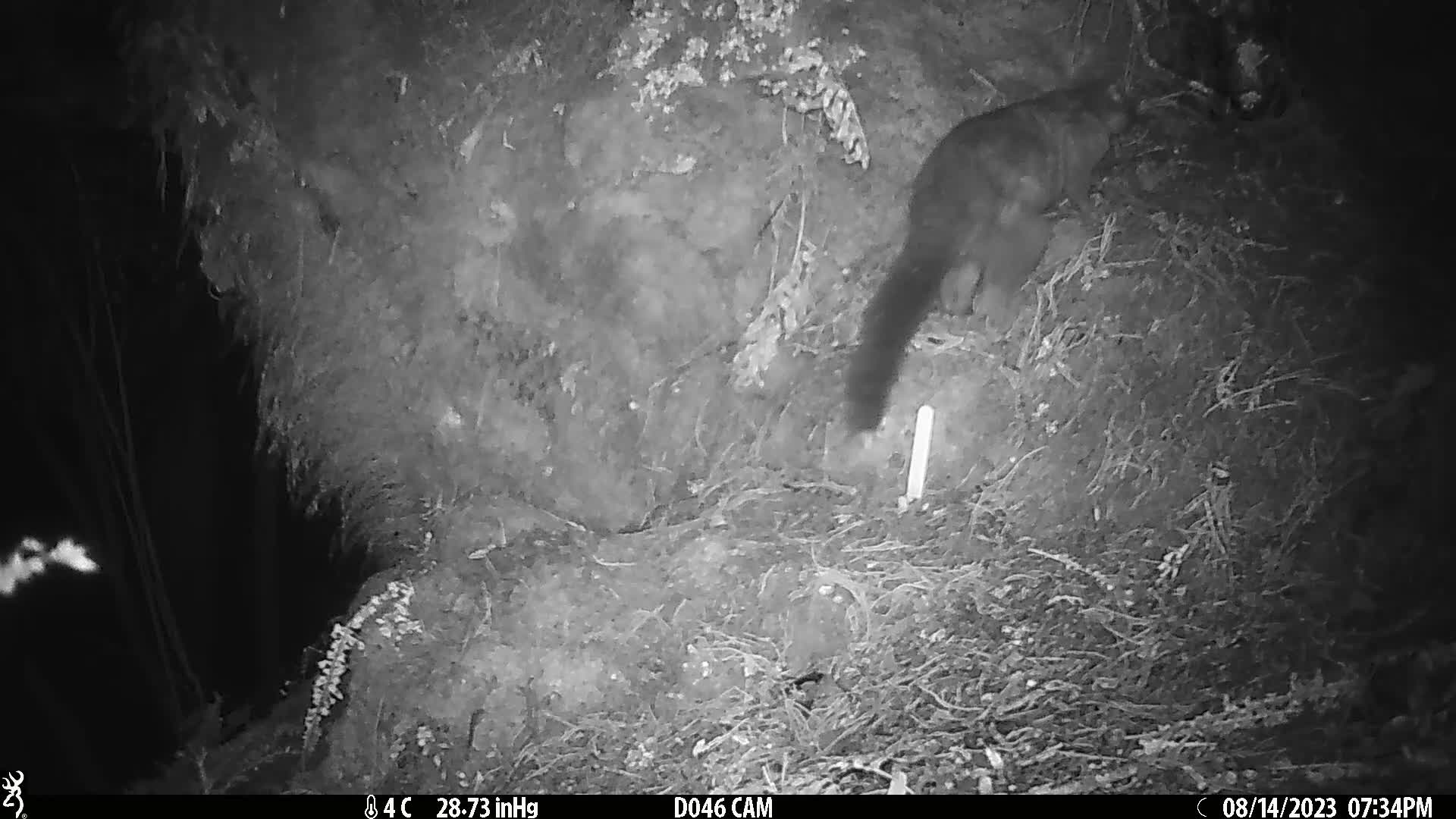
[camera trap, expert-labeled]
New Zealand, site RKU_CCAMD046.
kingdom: Animalia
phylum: Chordata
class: Mammalia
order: Diprotodontia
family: Phalangeridae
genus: Trichosurus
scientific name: Trichosurus vulpecula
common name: common brushtail possum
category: possum